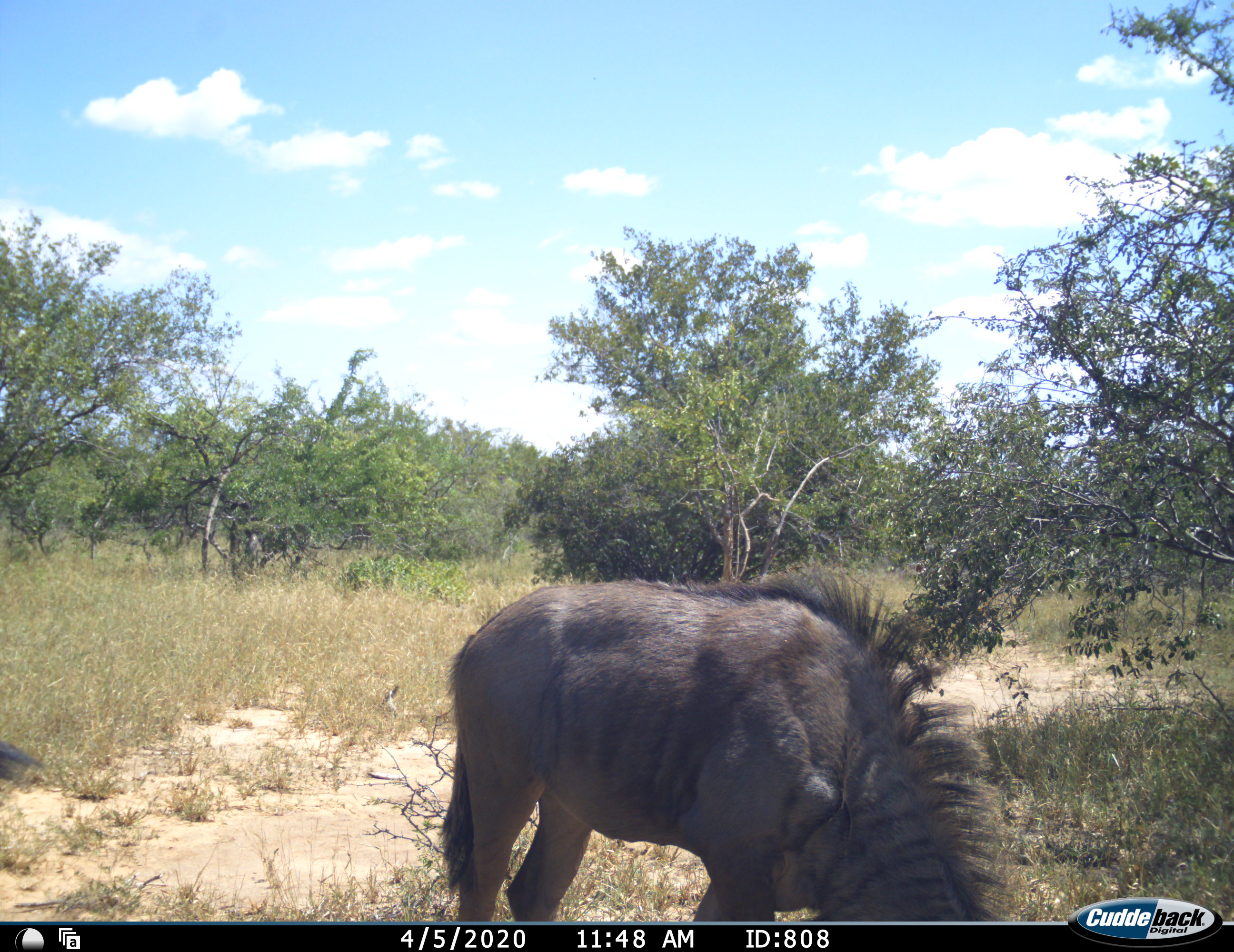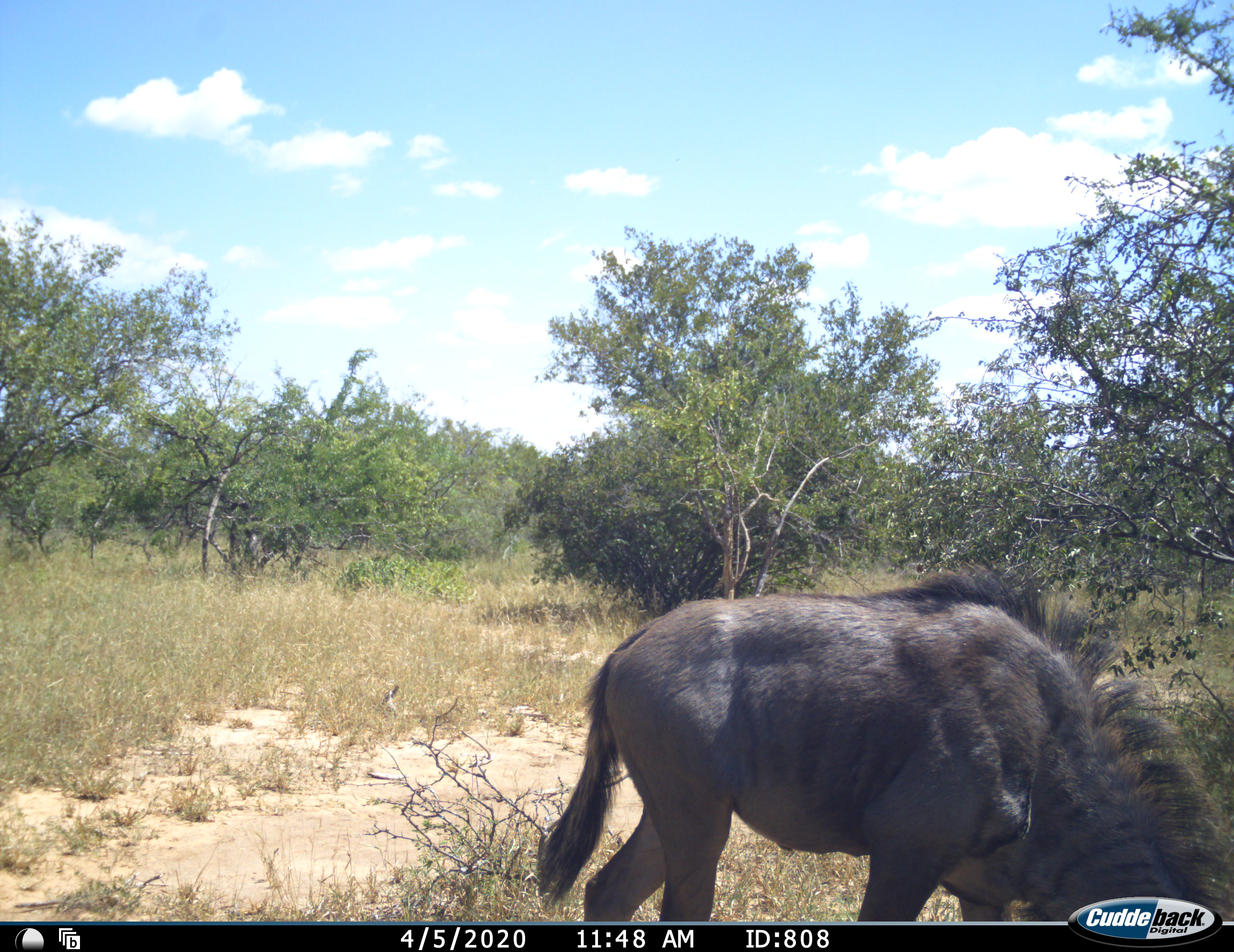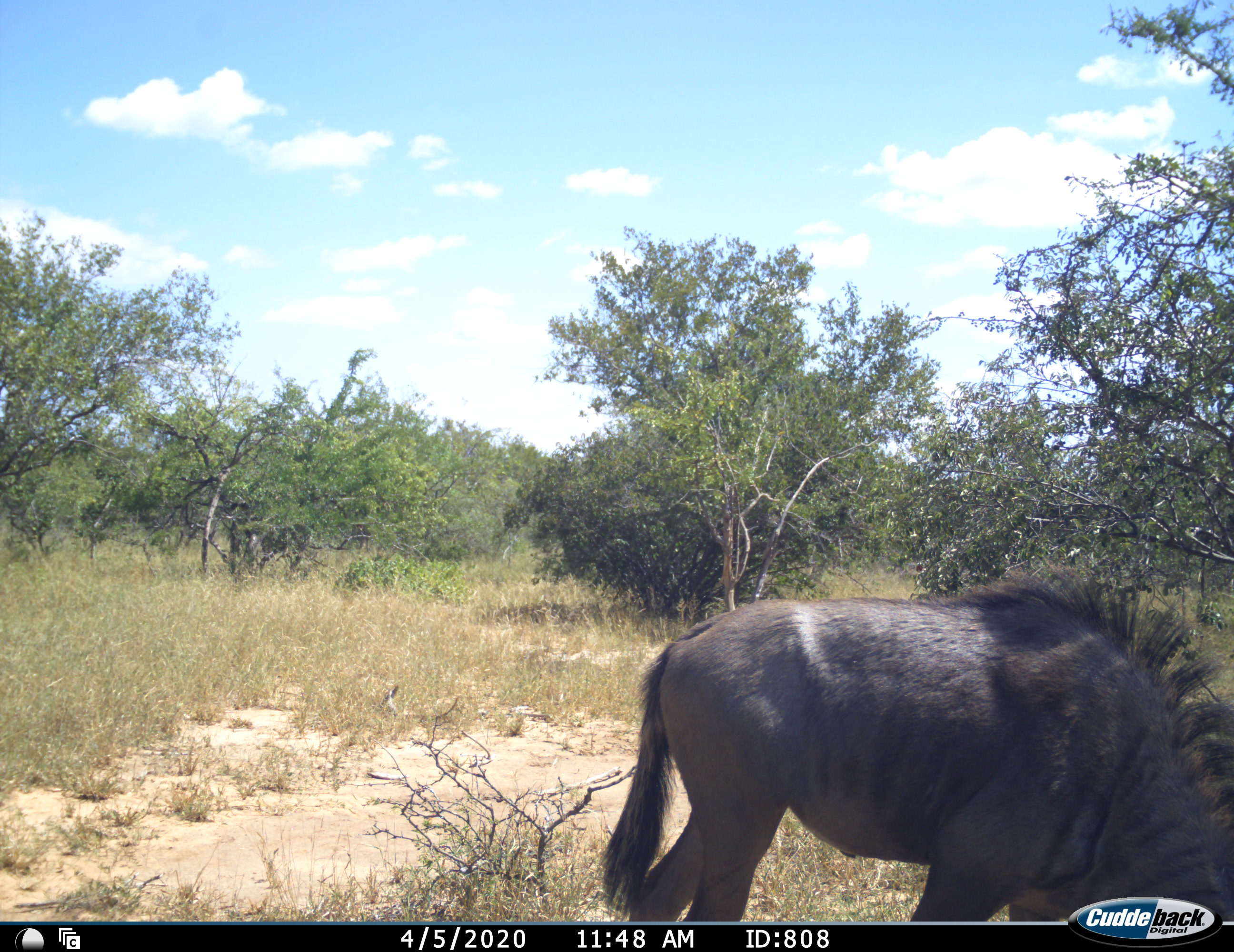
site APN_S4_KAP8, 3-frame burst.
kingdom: Animalia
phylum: Chordata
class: Mammalia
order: Artiodactyla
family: Bovidae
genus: Connochaetes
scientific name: Connochaetes taurinus taurinus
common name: blue wildebeest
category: wildebeestblue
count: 1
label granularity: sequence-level